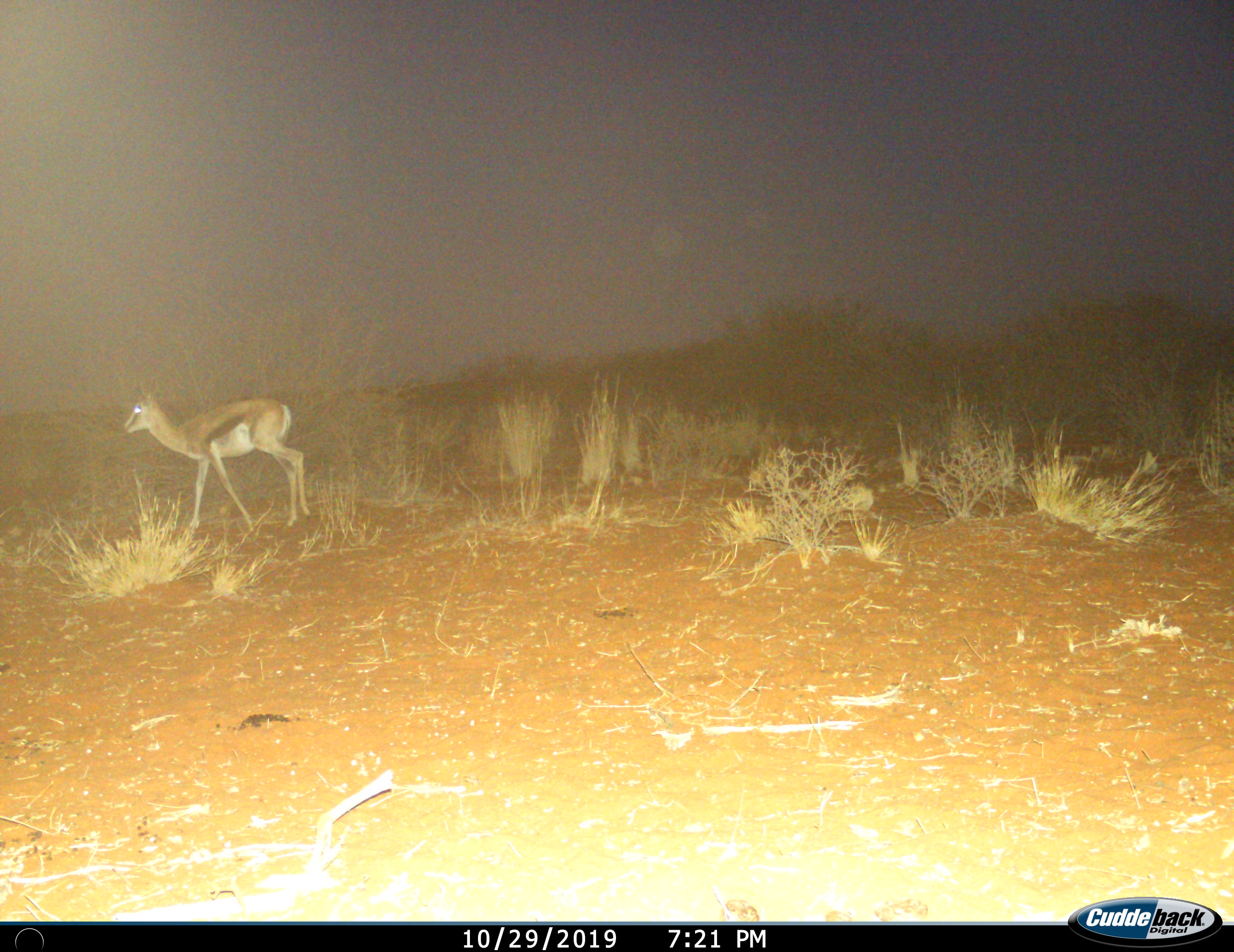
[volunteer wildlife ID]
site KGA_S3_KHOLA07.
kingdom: Animalia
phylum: Chordata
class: Mammalia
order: Artiodactyla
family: Bovidae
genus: Antidorcas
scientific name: Antidorcas marsupialis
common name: springbok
Springbok (Antidorcas marsupialis), count 1. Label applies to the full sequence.